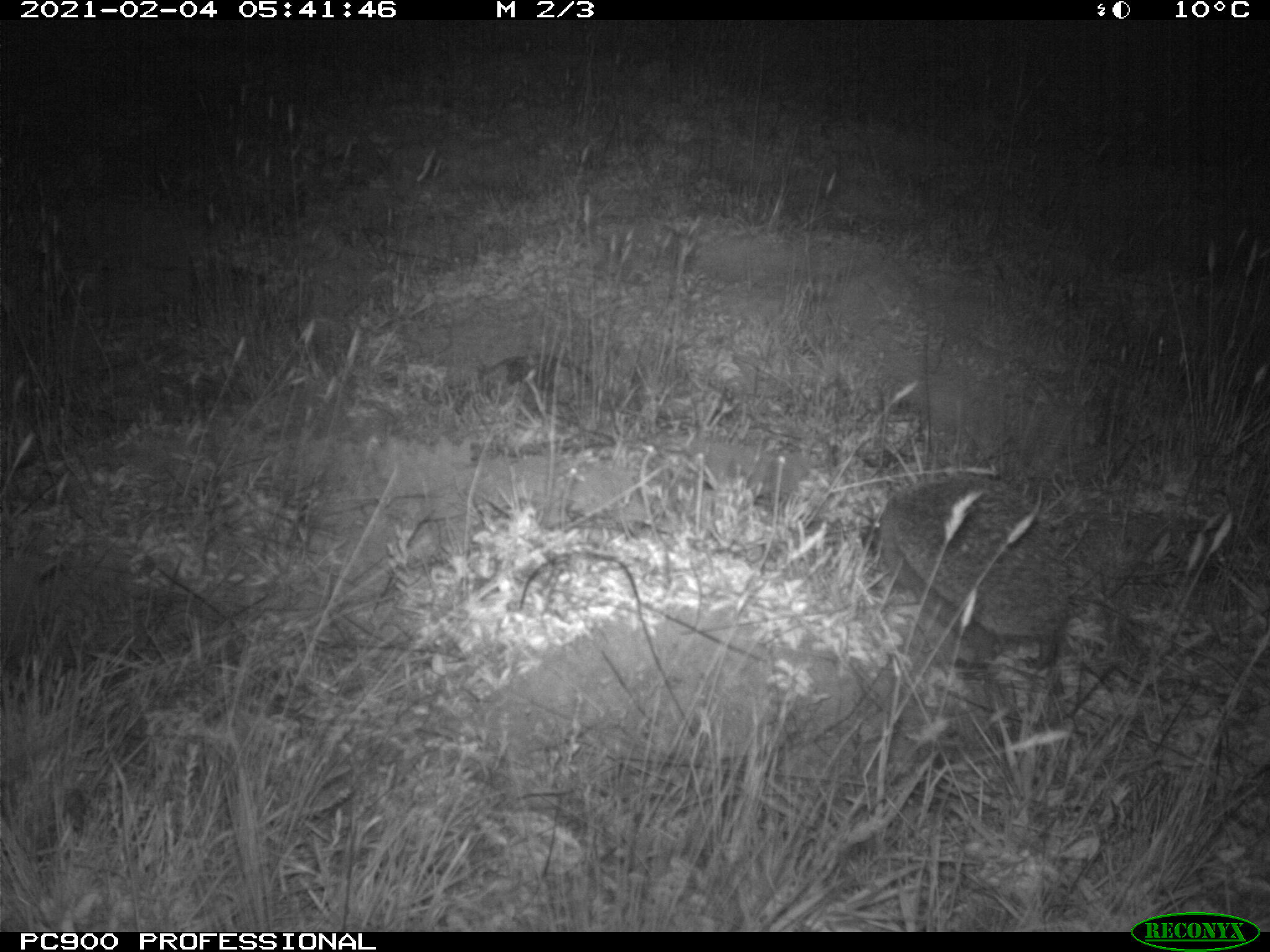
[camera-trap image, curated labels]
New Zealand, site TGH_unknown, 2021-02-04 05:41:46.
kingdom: Animalia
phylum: Chordata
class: Mammalia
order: Eulipotyphla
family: Erinaceidae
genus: Erinaceus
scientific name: Erinaceus europaeus europaeus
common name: european hedgehog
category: hedgehog